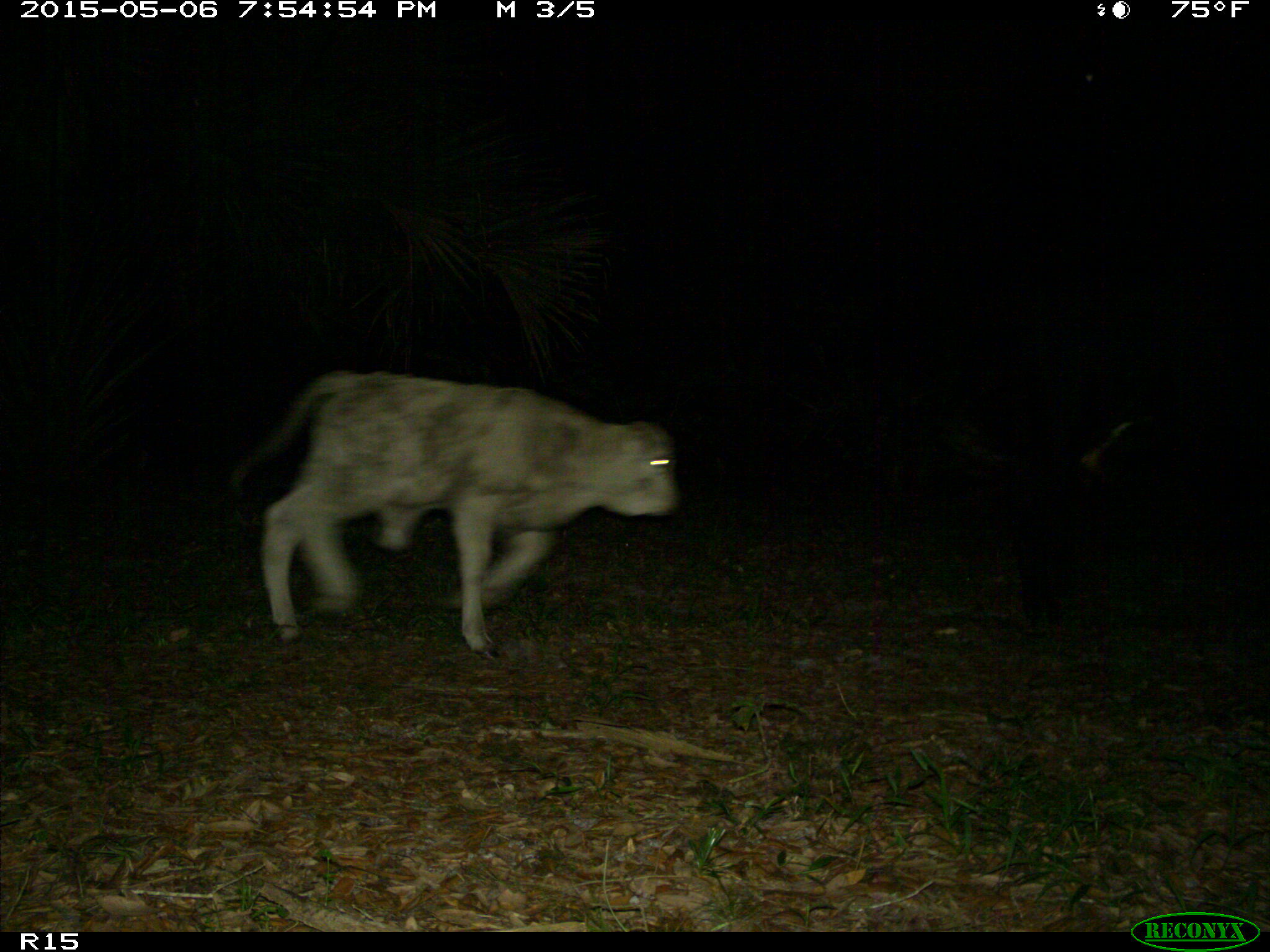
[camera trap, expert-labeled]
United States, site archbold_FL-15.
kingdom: Animalia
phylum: Chordata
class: Mammalia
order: Artiodactyla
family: Bovidae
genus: Bos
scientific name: Bos taurus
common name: domestic cow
Bos taurus (domestic cow).